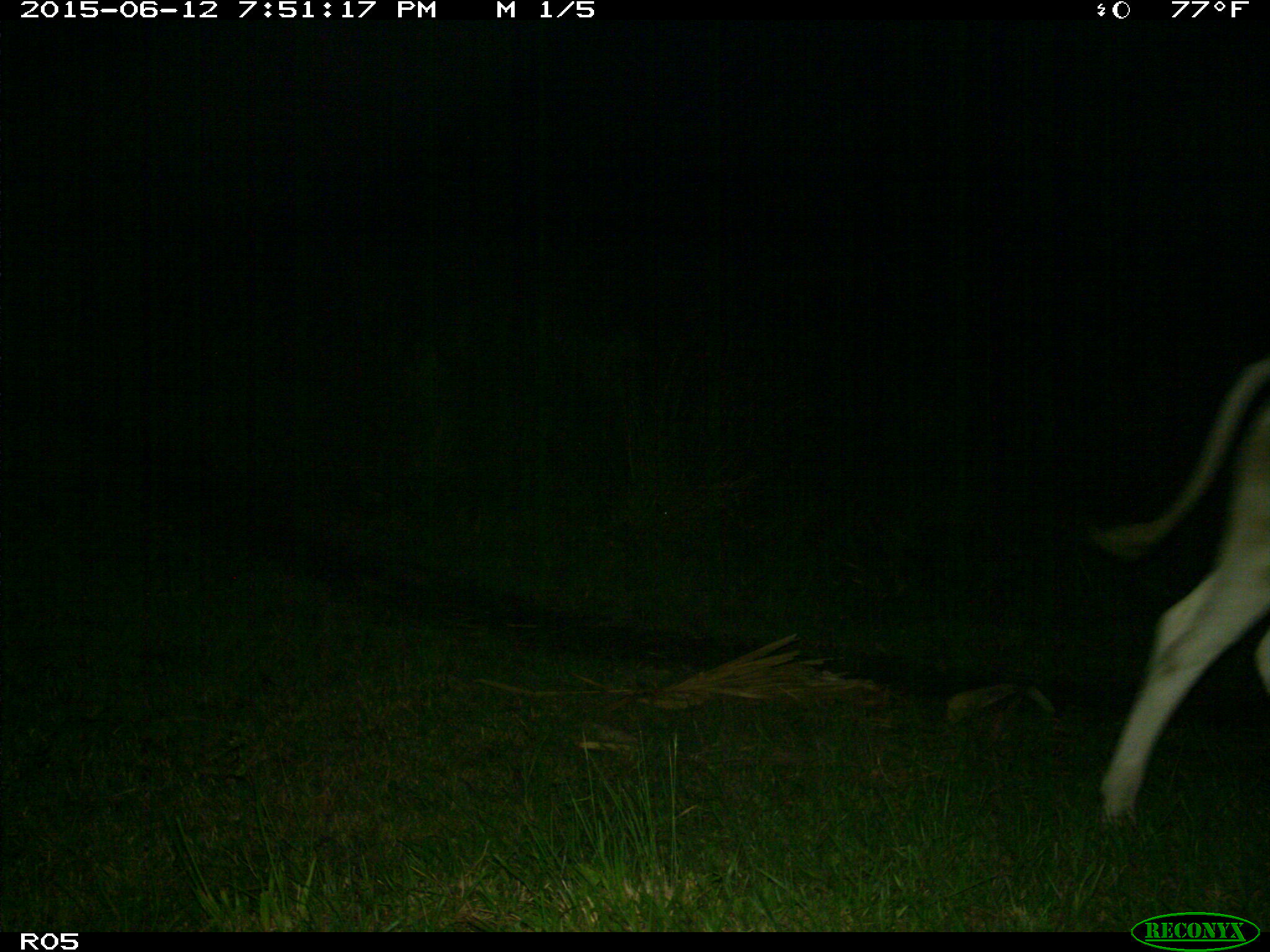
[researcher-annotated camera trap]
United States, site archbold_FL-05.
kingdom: Animalia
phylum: Chordata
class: Mammalia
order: Artiodactyla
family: Bovidae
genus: Bos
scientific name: Bos taurus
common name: domestic cow